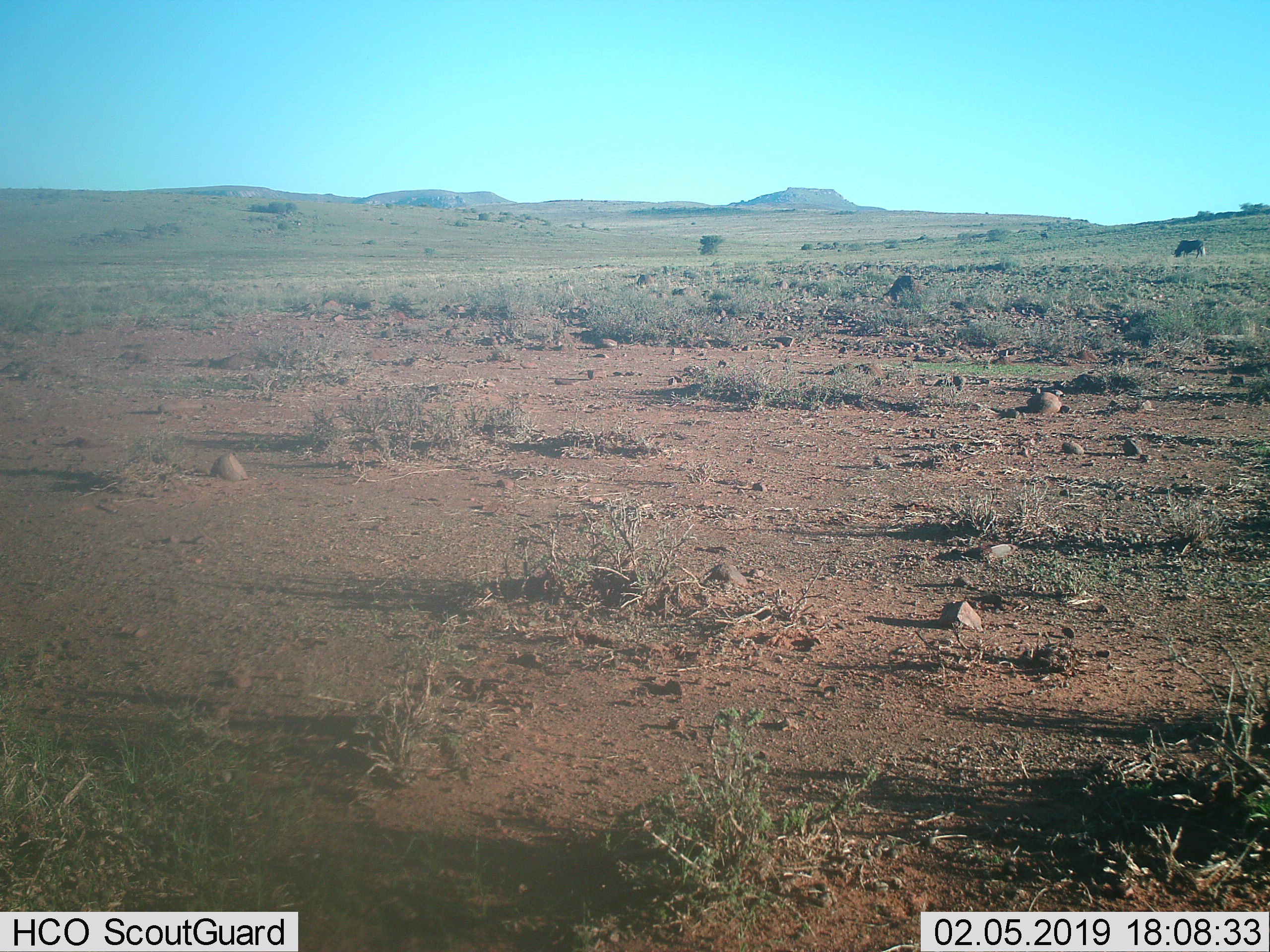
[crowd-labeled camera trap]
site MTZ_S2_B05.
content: unidentified animal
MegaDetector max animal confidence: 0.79